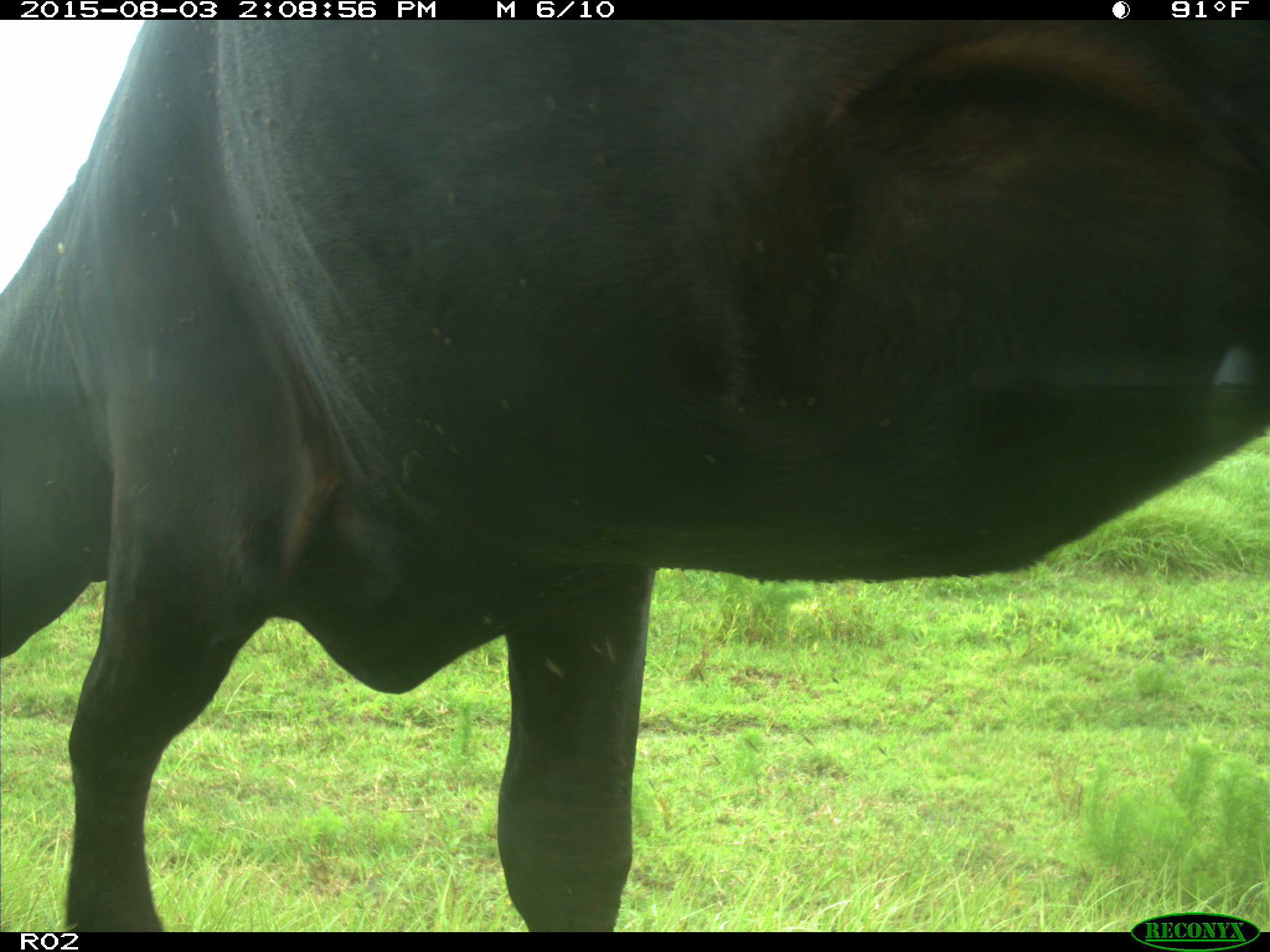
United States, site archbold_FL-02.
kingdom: Animalia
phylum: Chordata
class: Mammalia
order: Artiodactyla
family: Bovidae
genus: Bos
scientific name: Bos taurus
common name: domestic cow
Bos taurus (domestic cow).